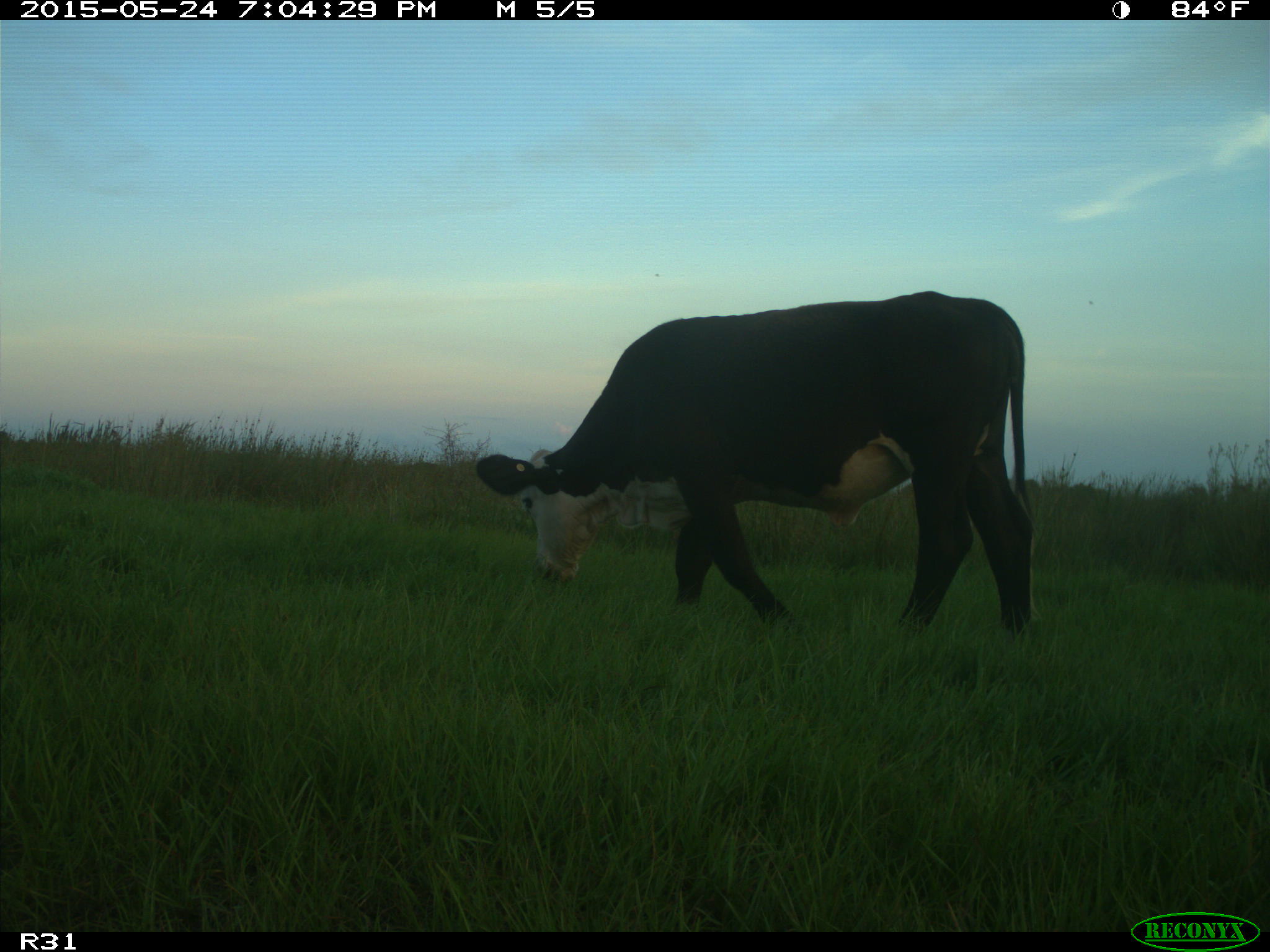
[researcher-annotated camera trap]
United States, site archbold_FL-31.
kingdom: Animalia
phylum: Chordata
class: Mammalia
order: Artiodactyla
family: Bovidae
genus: Bos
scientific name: Bos taurus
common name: domestic cow